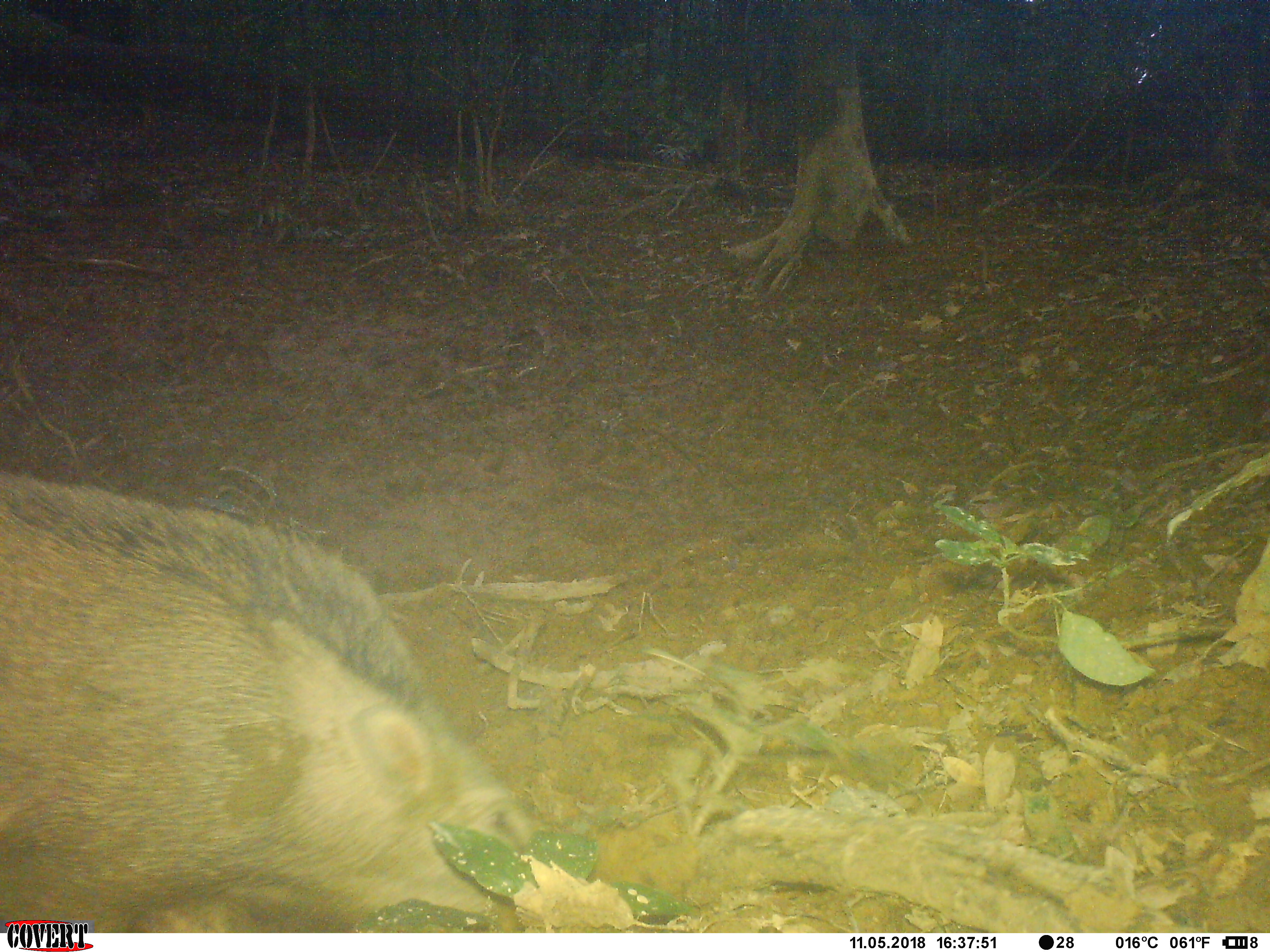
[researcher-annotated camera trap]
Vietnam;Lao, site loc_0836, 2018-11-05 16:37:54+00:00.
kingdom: Animalia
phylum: Chordata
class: Mammalia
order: Artiodactyla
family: Suidae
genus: Sus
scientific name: Sus scrofa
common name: eurasian wild pig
Eurasian wild pig (Sus scrofa). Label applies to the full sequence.